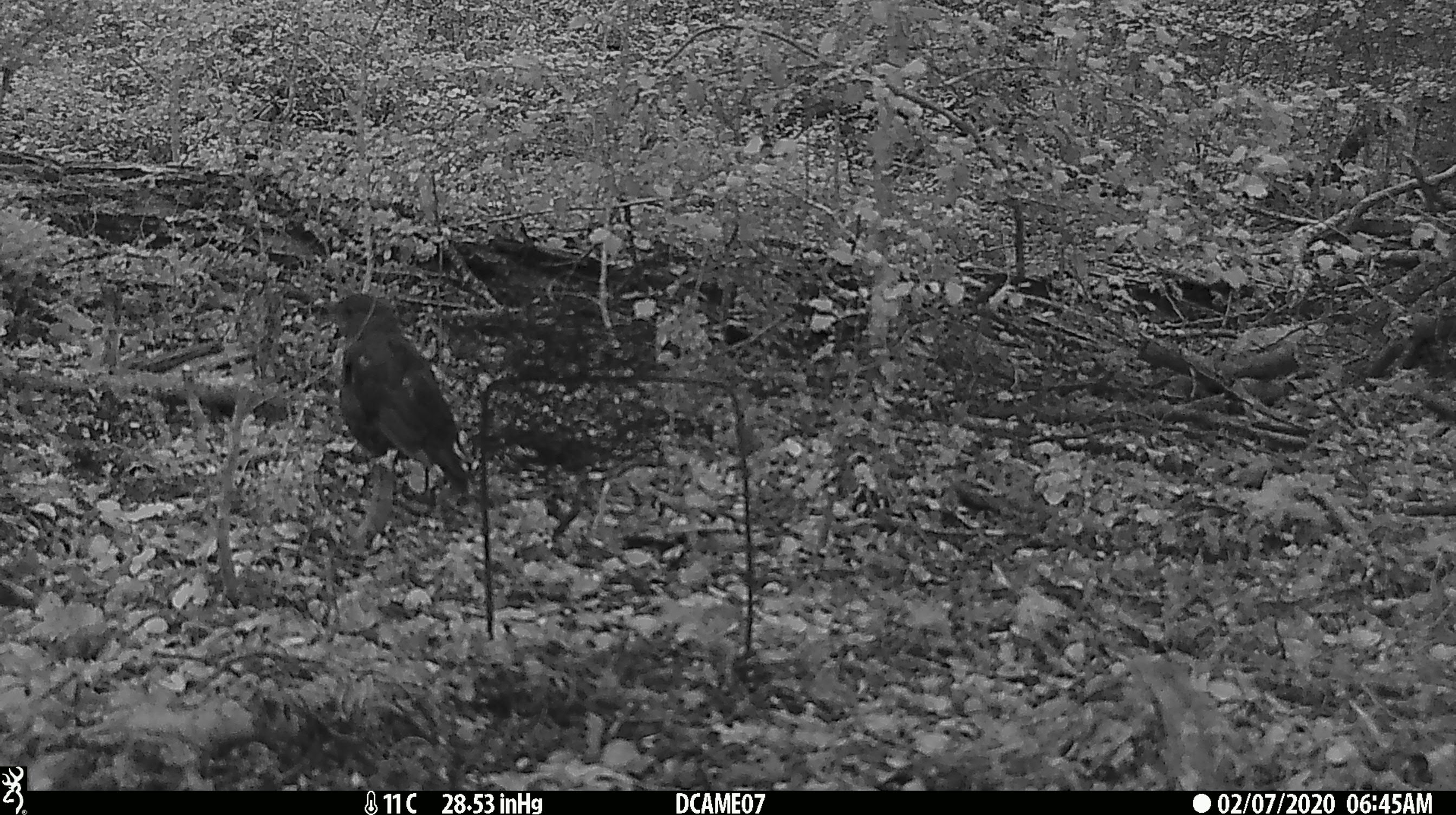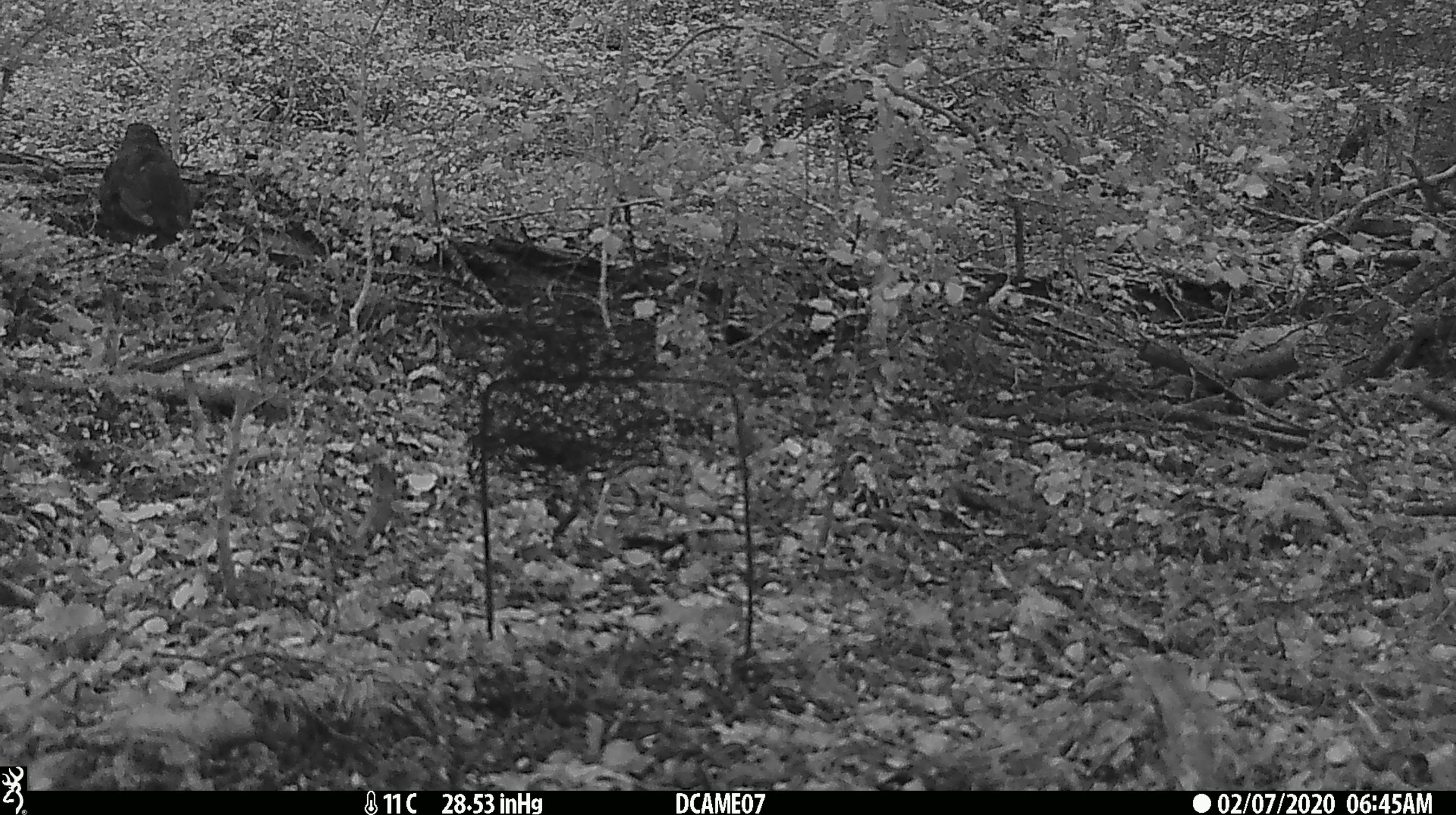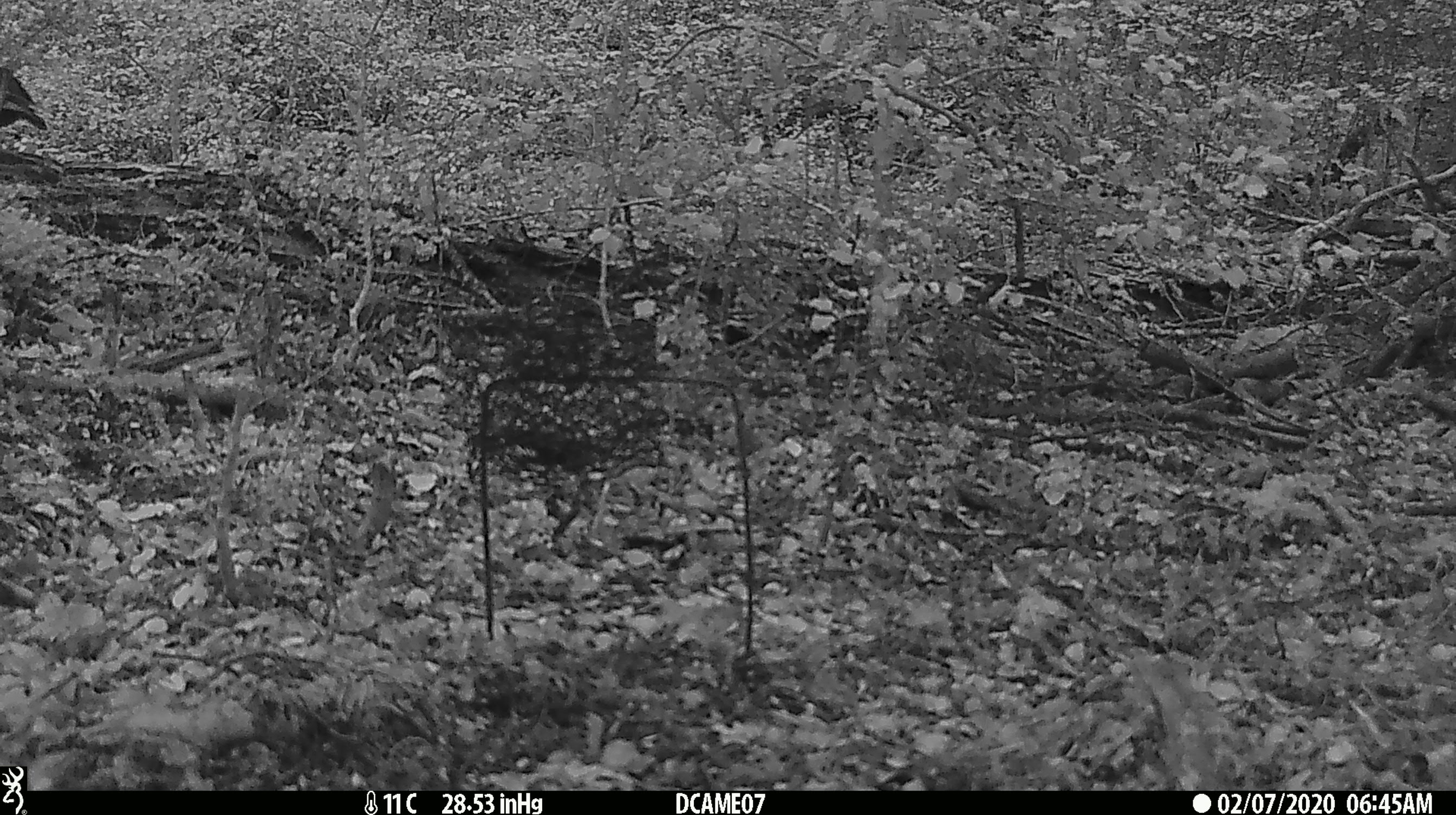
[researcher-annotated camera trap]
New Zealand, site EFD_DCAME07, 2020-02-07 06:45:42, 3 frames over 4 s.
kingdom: Animalia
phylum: Chordata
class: Aves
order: Passeriformes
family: Turdidae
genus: Turdus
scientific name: Turdus merula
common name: eurasian blackbird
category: blackbird